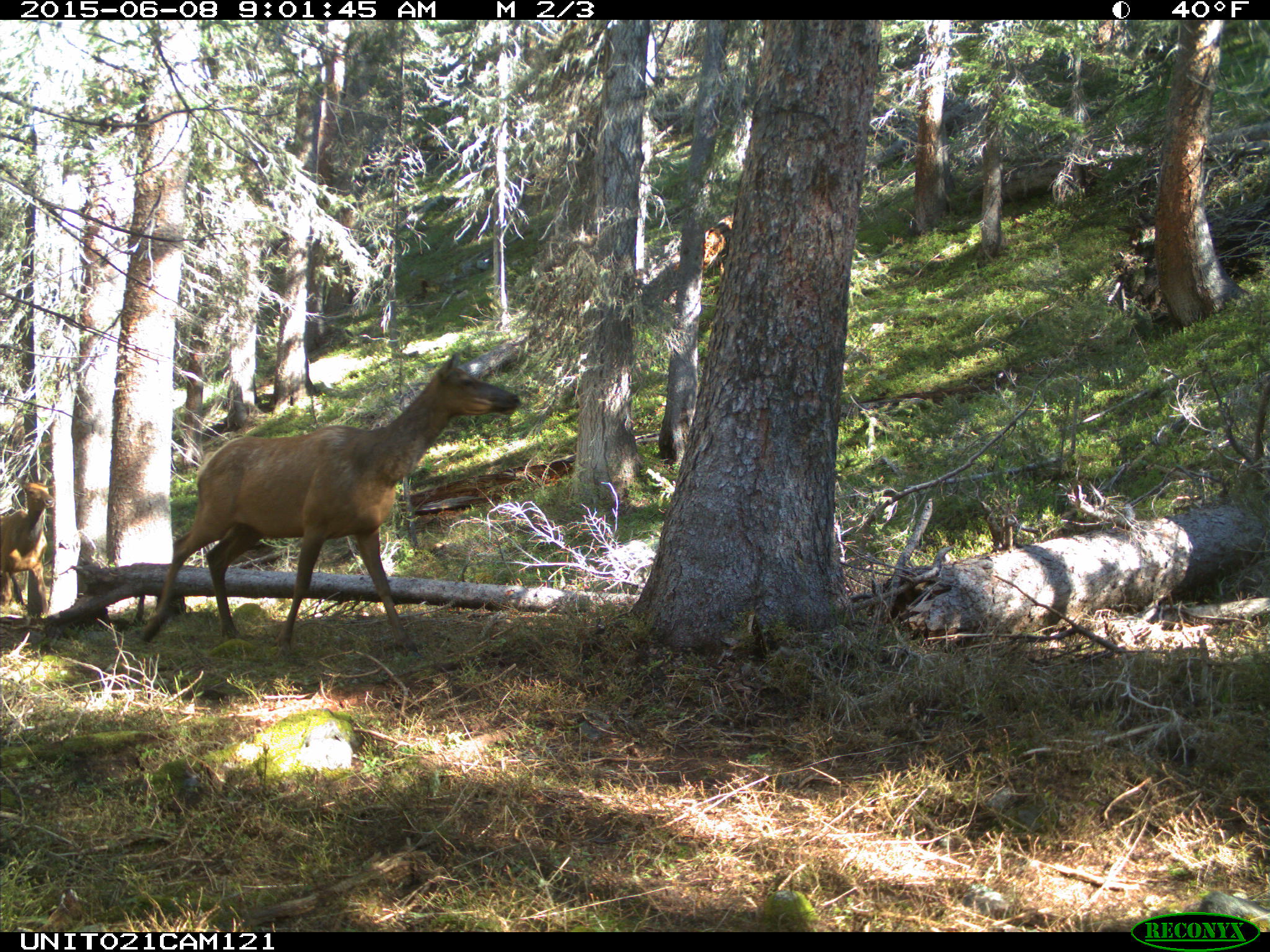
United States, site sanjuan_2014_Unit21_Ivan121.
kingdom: Animalia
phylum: Chordata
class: Mammalia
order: Artiodactyla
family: Cervidae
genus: Cervus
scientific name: Cervus elaphus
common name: red deer